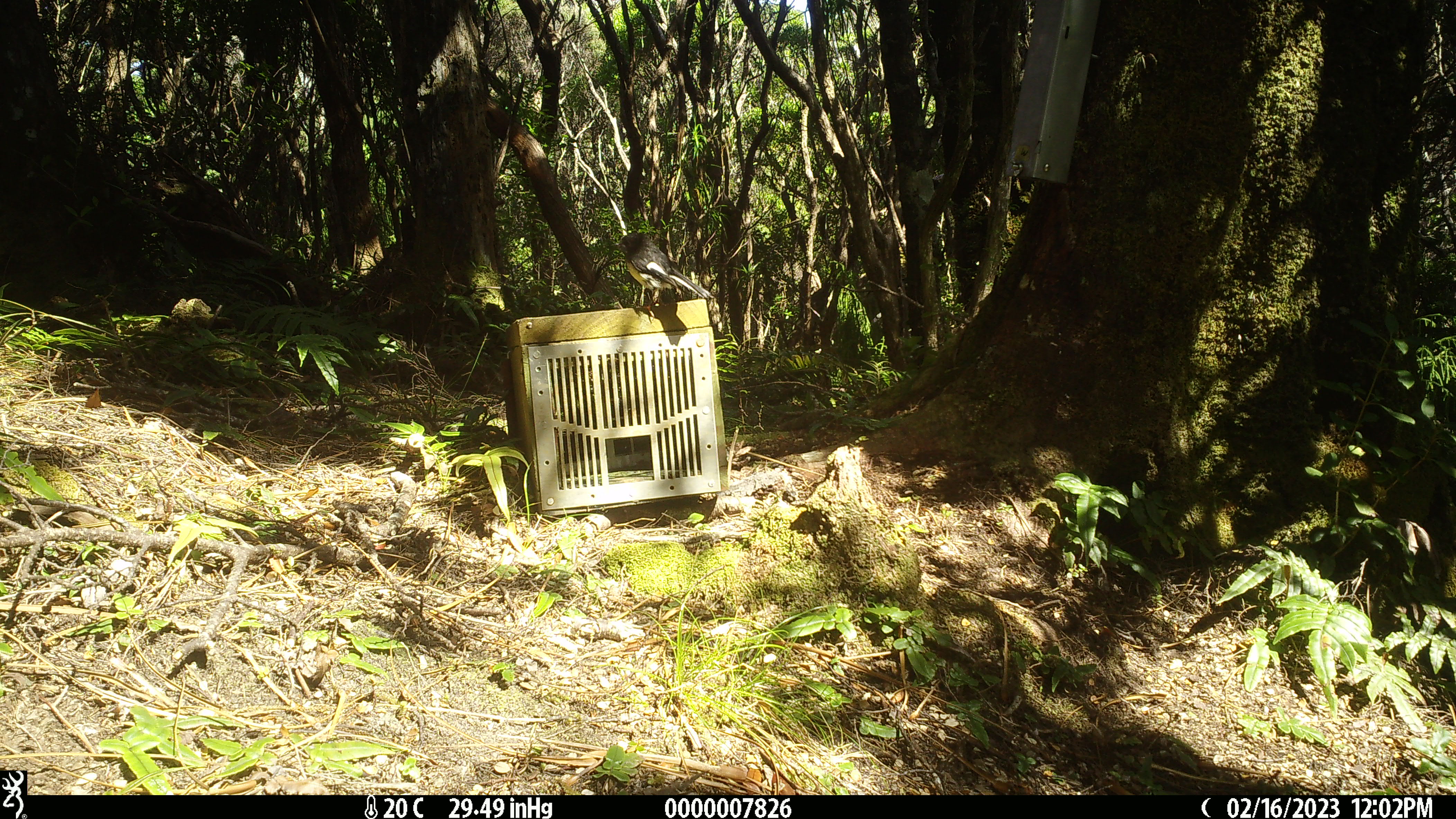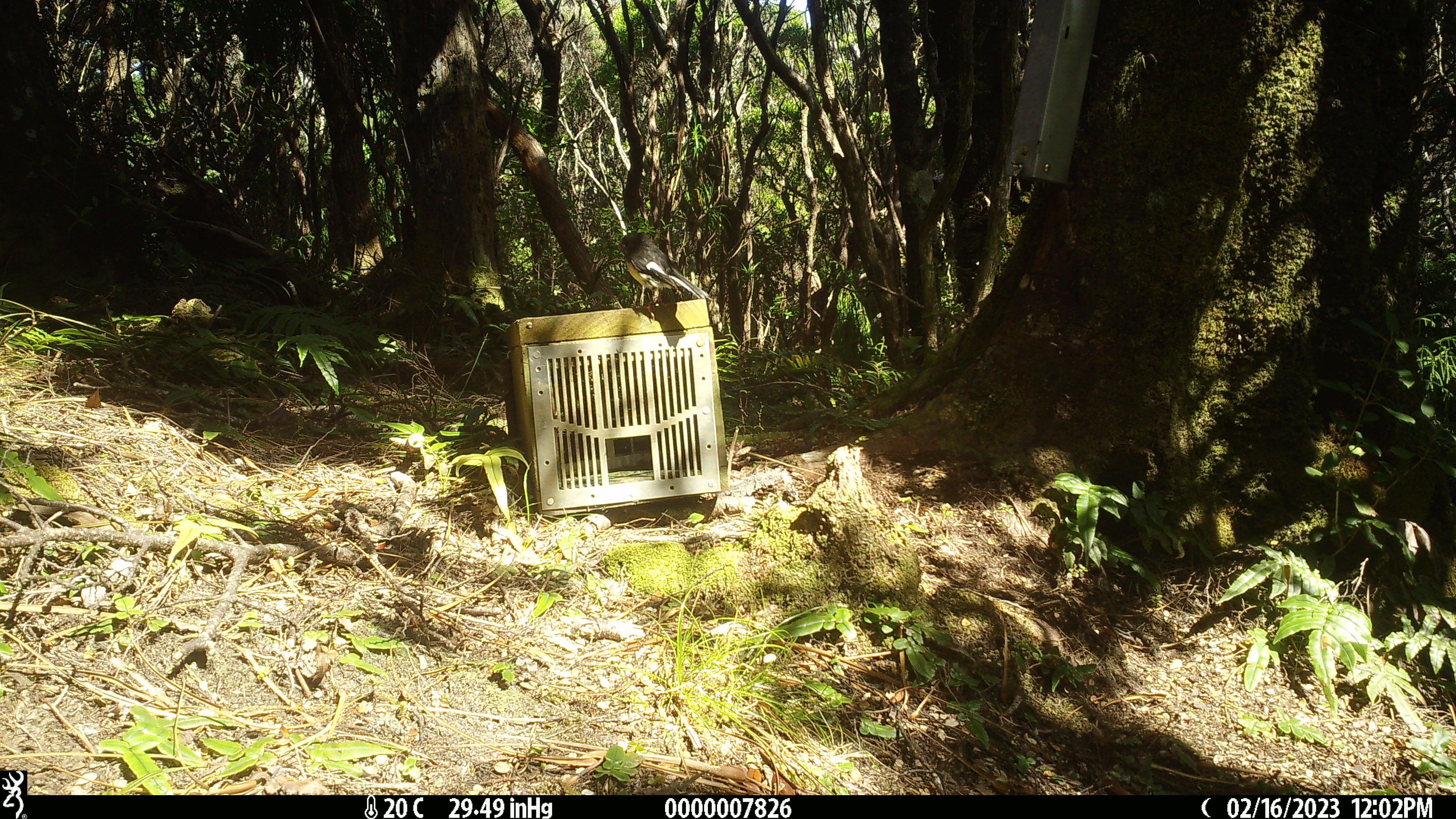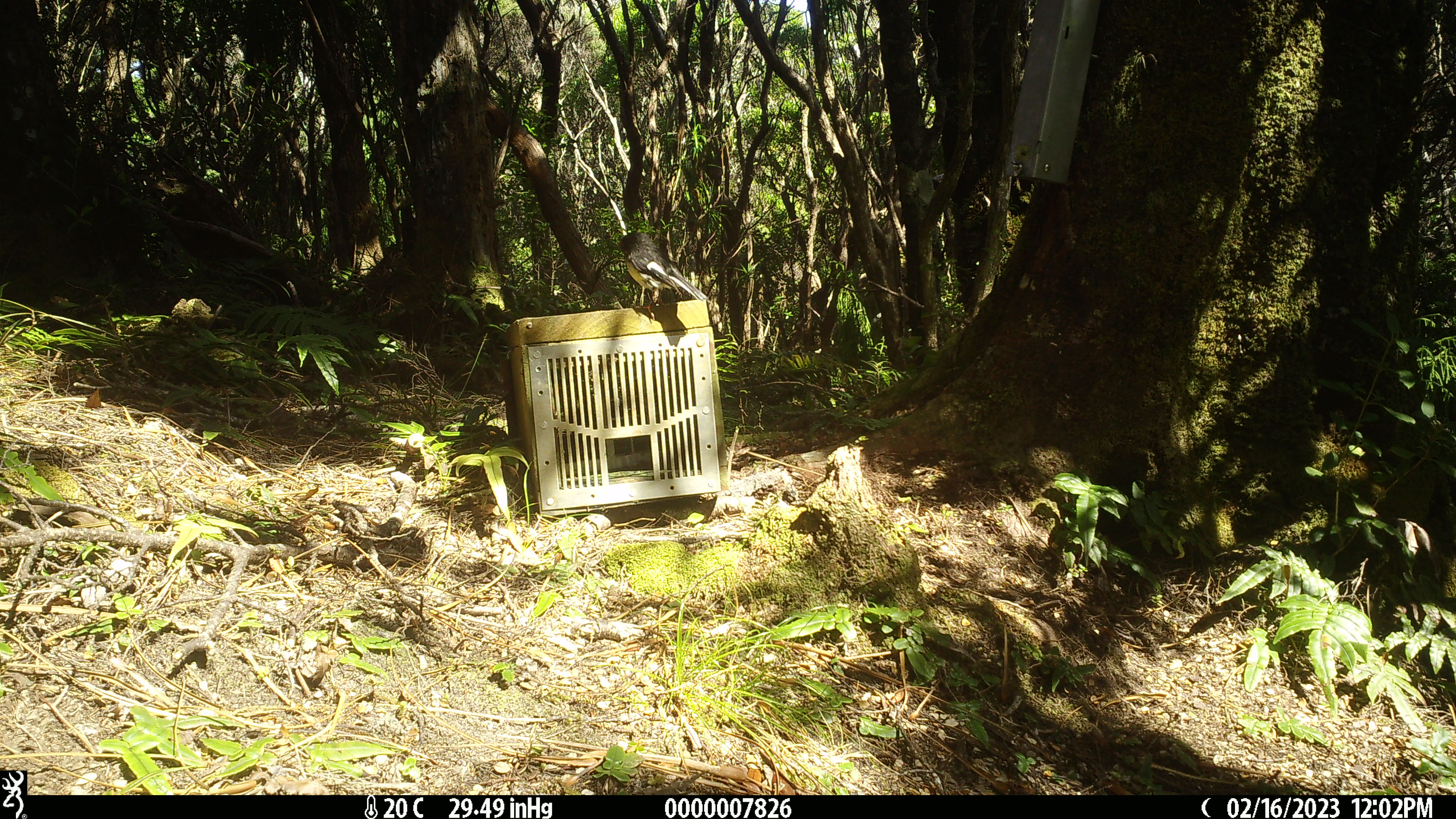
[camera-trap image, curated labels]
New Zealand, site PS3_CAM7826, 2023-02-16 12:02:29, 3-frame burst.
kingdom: Animalia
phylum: Chordata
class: Aves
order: Passeriformes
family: Petroicidae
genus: Petroica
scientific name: Petroica macrocephala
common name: tomtit